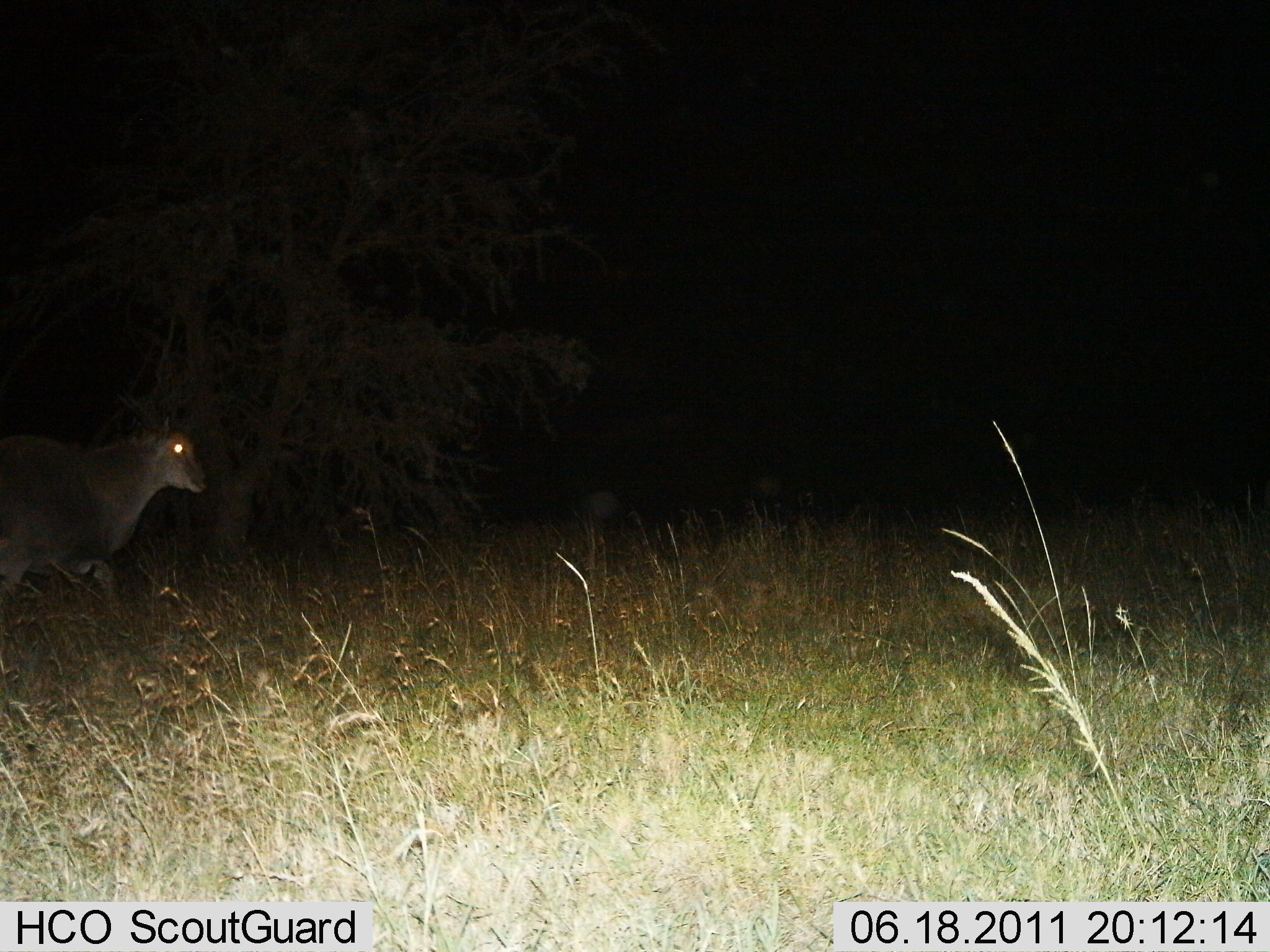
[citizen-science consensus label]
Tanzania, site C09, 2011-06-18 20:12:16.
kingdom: Animalia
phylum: Chordata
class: Mammalia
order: Artiodactyla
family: Bovidae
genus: Tragelaphus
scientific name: Tragelaphus oryx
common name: eland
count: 1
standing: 67%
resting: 0%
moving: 33%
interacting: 0%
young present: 0%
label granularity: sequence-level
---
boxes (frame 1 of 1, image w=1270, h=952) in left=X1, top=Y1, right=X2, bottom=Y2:
animal: left=0, top=416, right=213, bottom=616